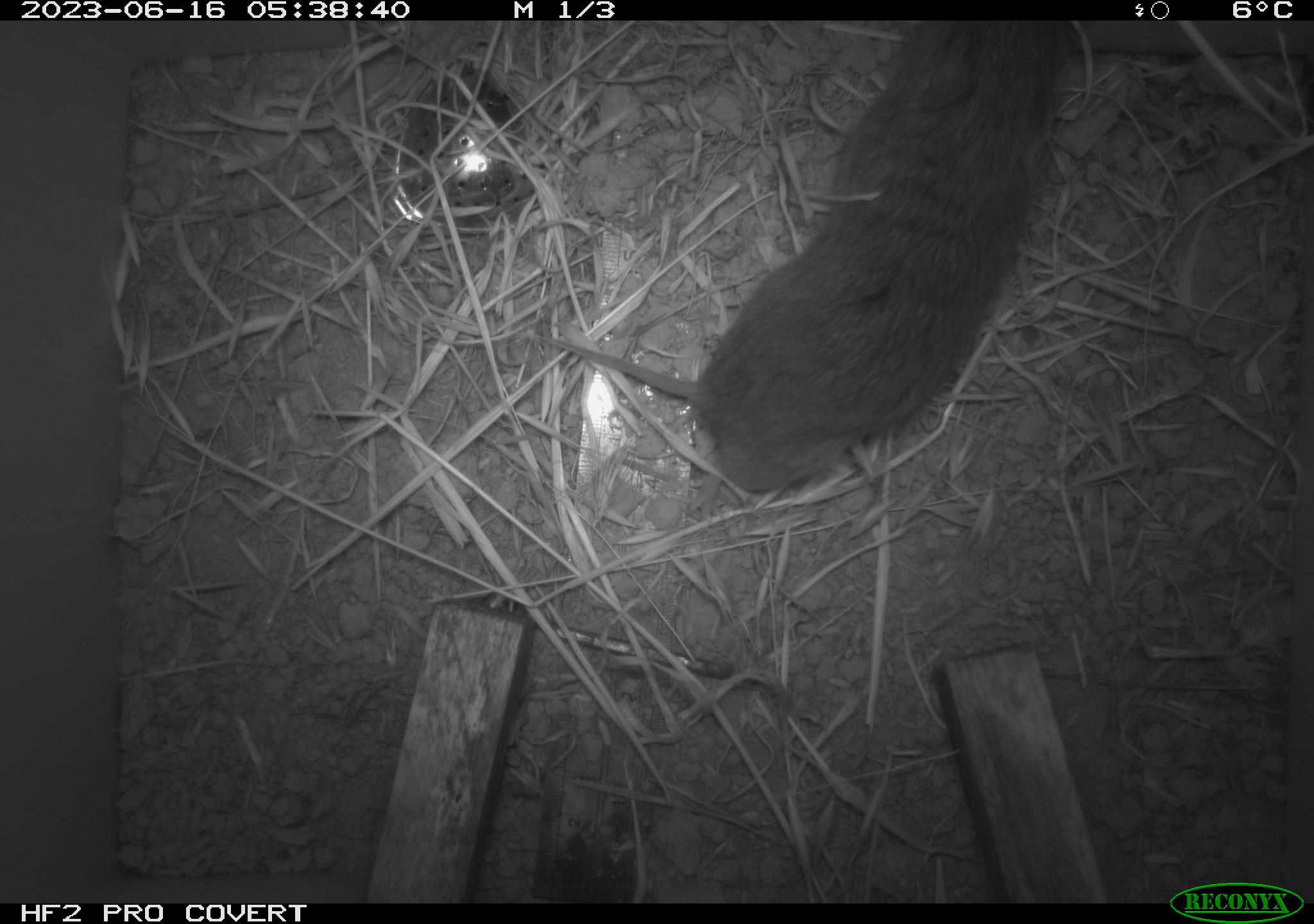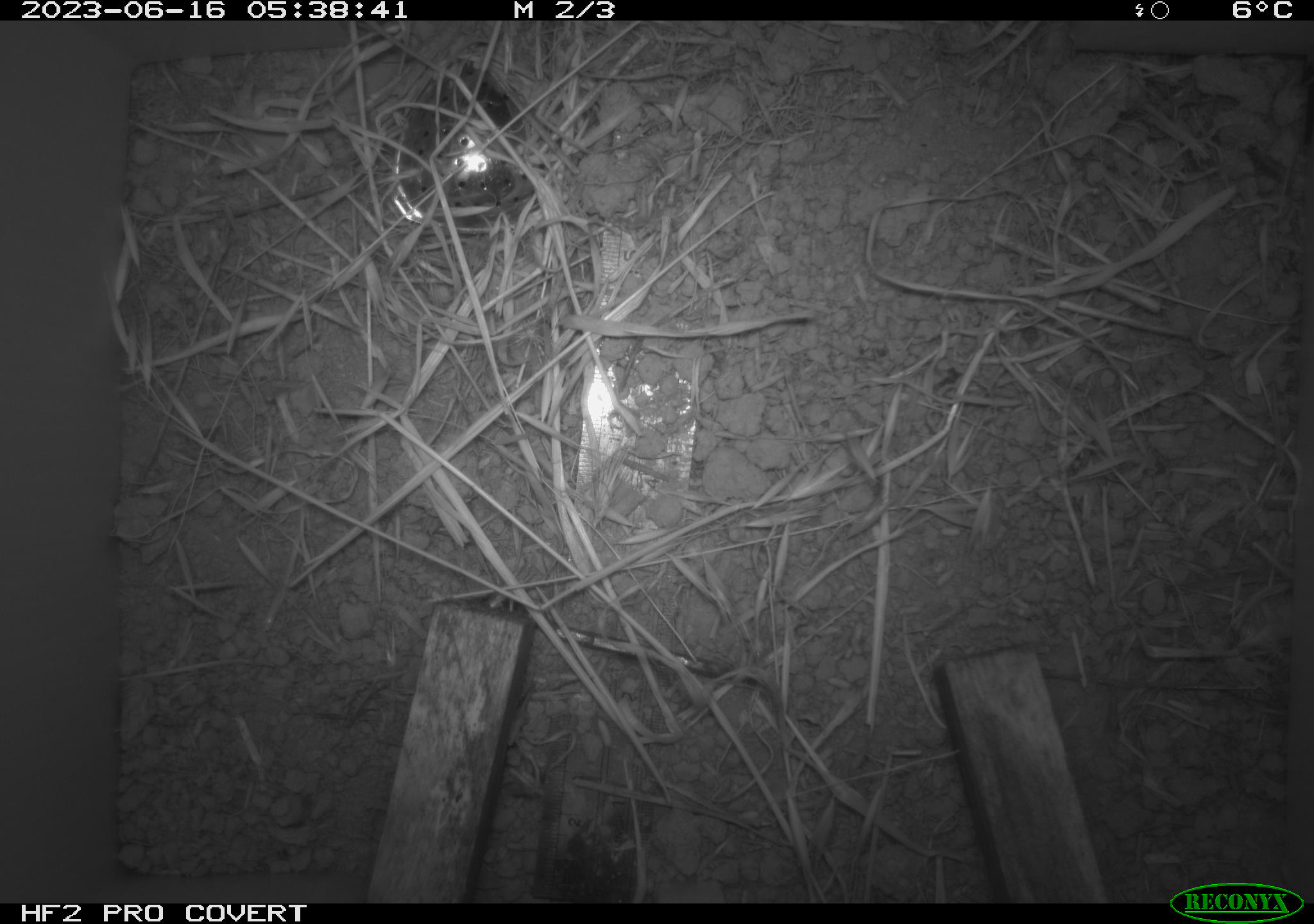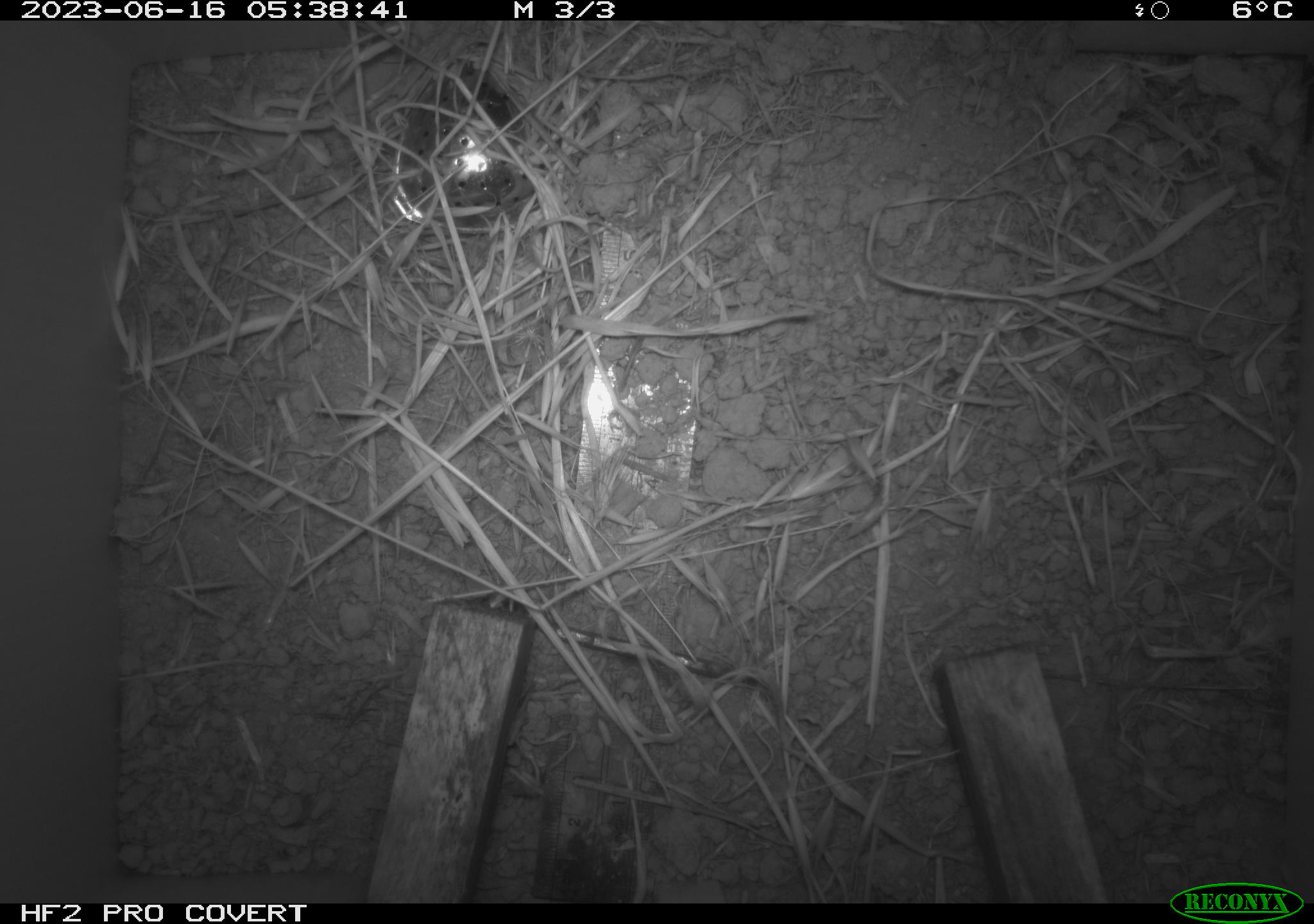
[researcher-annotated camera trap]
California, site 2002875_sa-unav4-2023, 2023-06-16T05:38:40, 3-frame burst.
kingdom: Animalia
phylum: Chordata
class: Mammalia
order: Rodentia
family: Cricetidae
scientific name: Arvicolinae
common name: voles, lemmings, and muskrats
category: arvicolinae subfamily